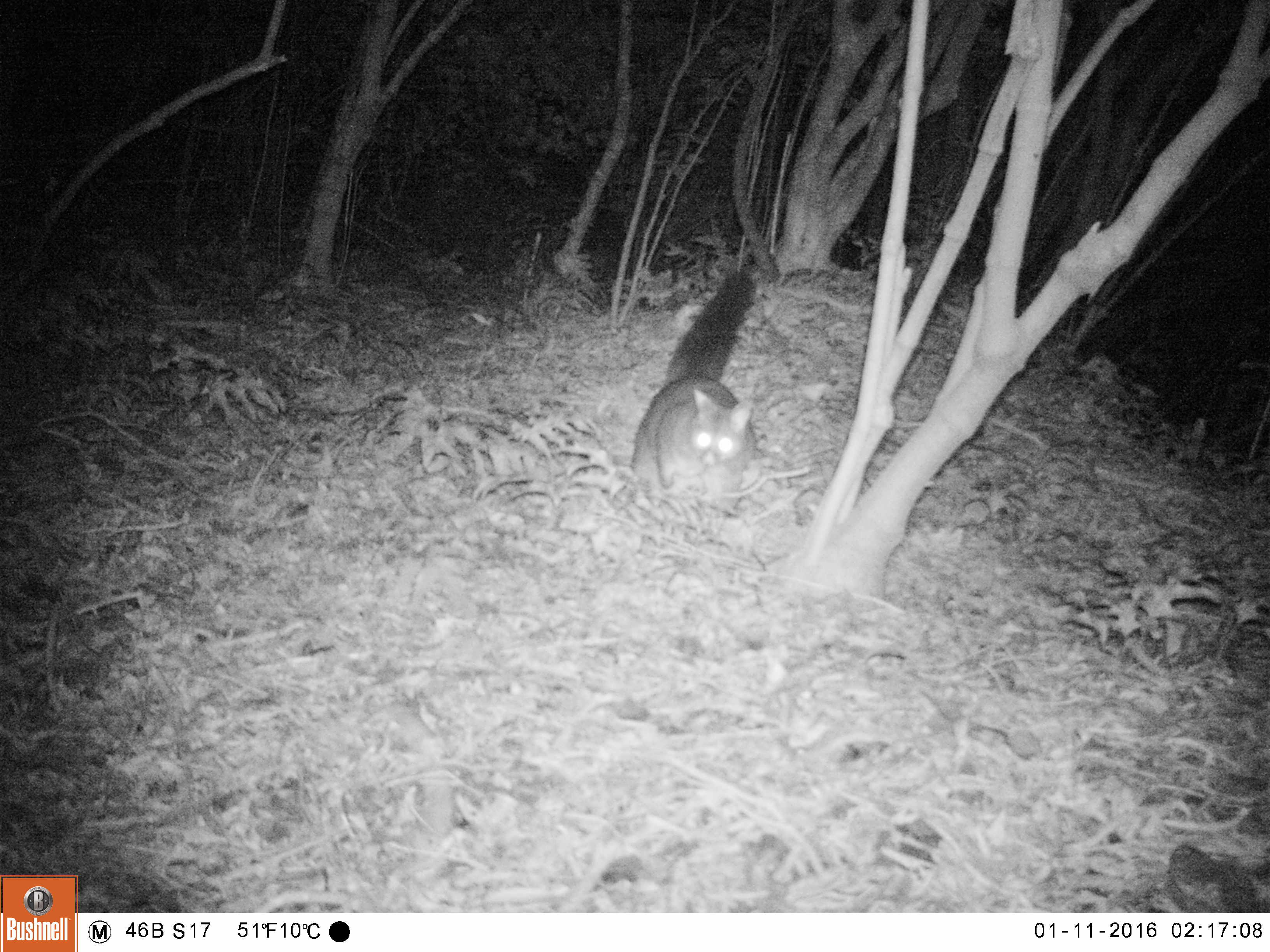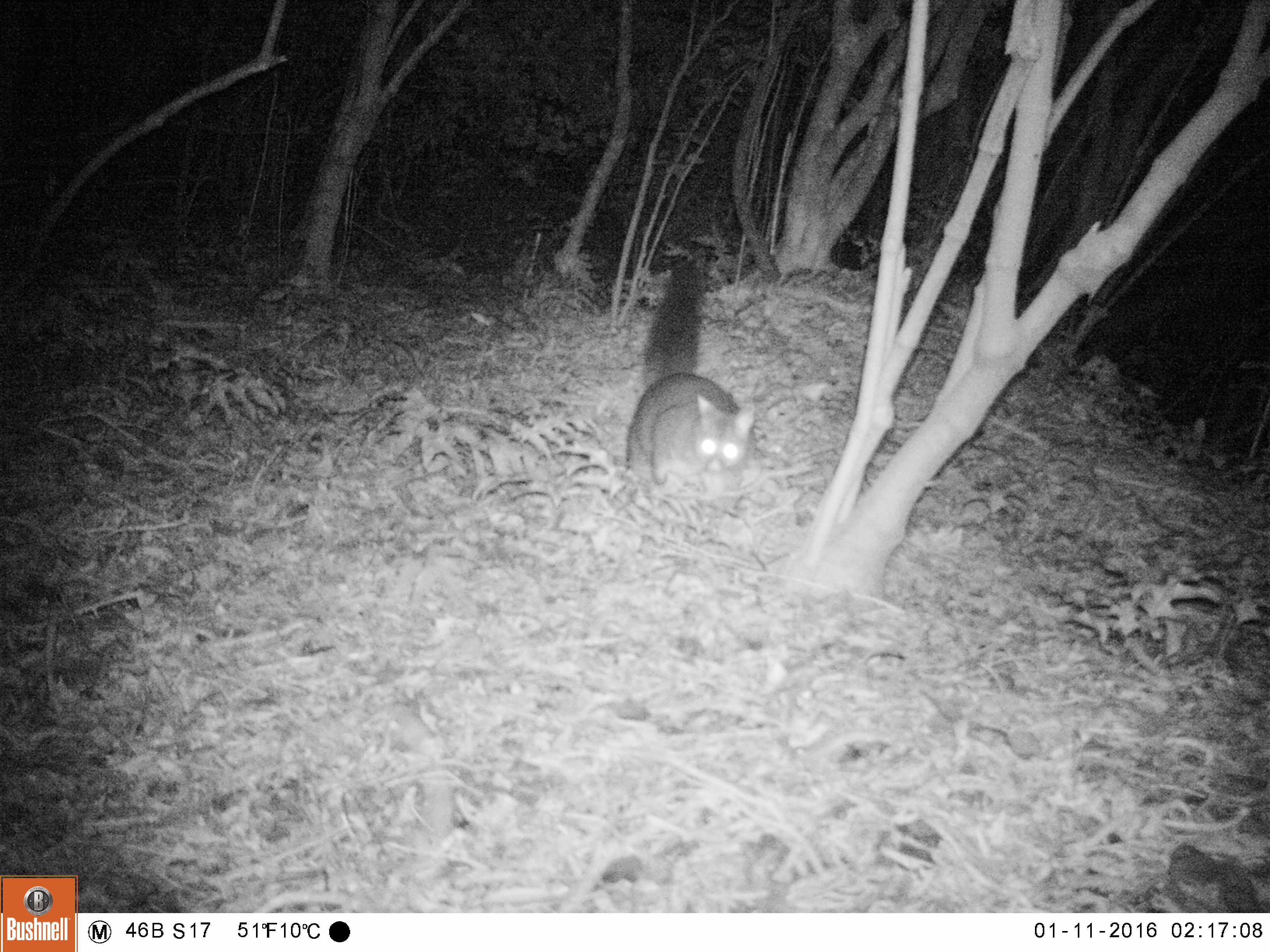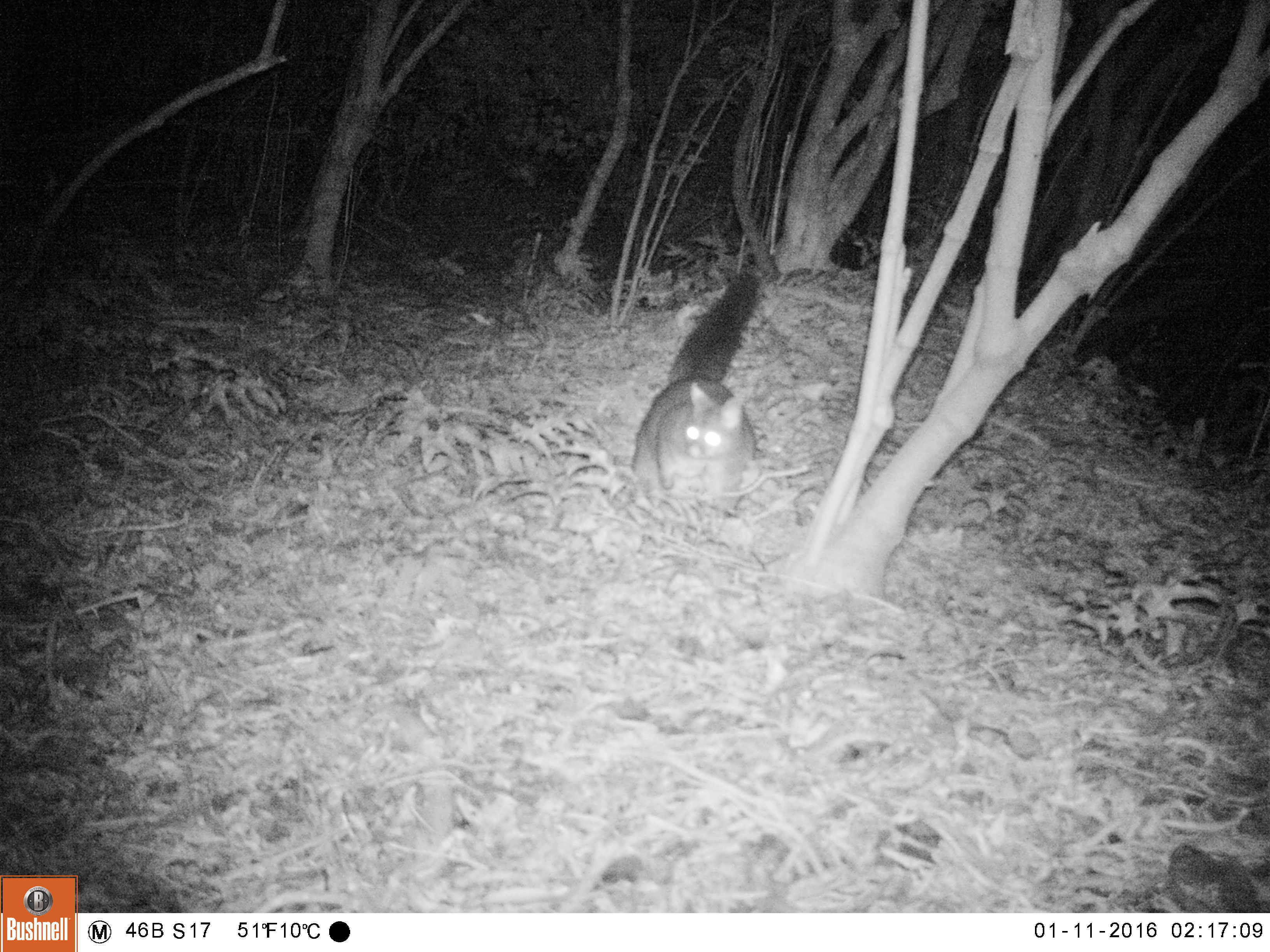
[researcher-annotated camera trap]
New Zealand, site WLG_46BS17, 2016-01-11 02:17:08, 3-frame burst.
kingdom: Animalia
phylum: Chordata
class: Mammalia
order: Diprotodontia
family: Phalangeridae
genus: Trichosurus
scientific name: Trichosurus vulpecula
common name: common brushtail possum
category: possum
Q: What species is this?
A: Possum (common brushtail possum) (Trichosurus vulpecula).